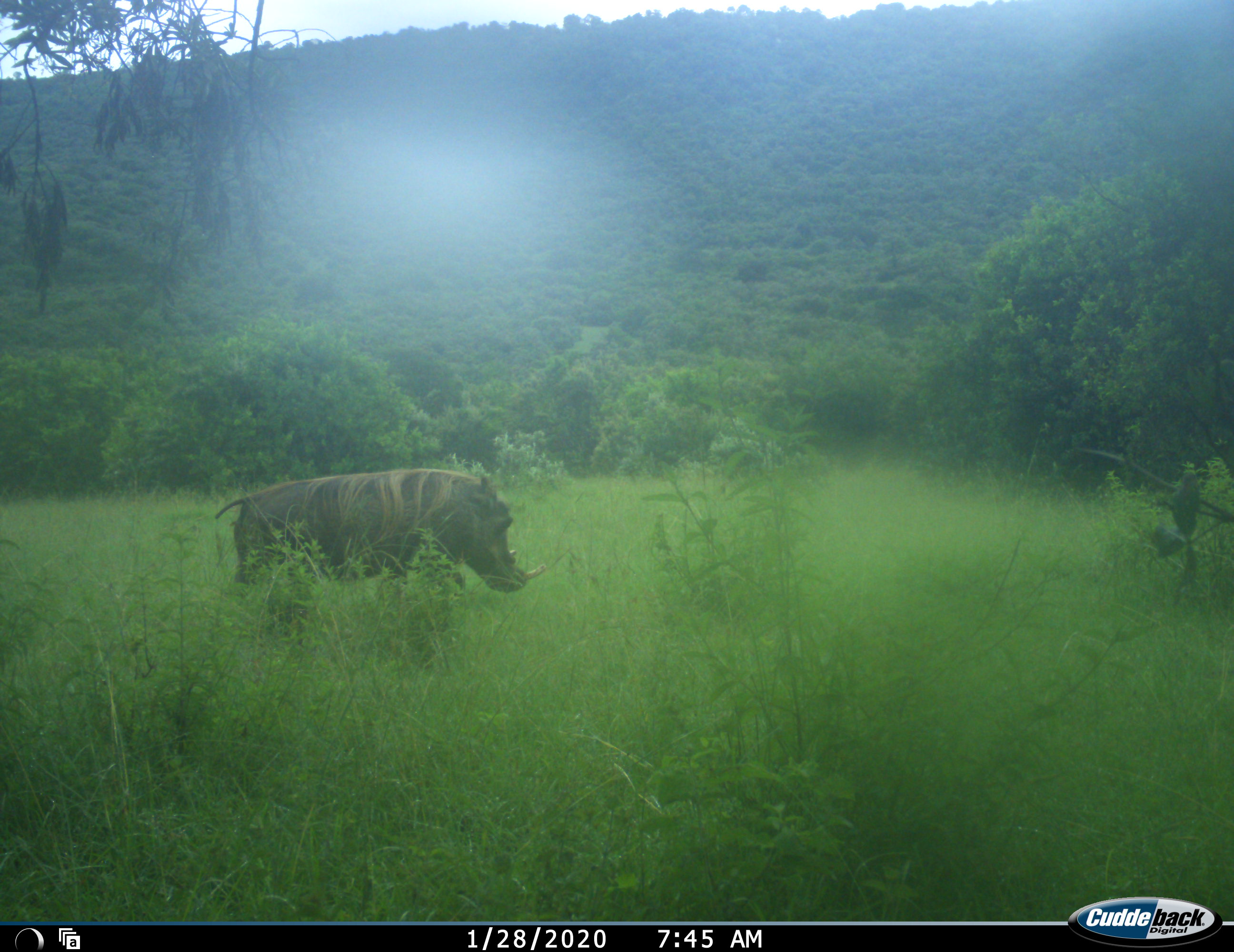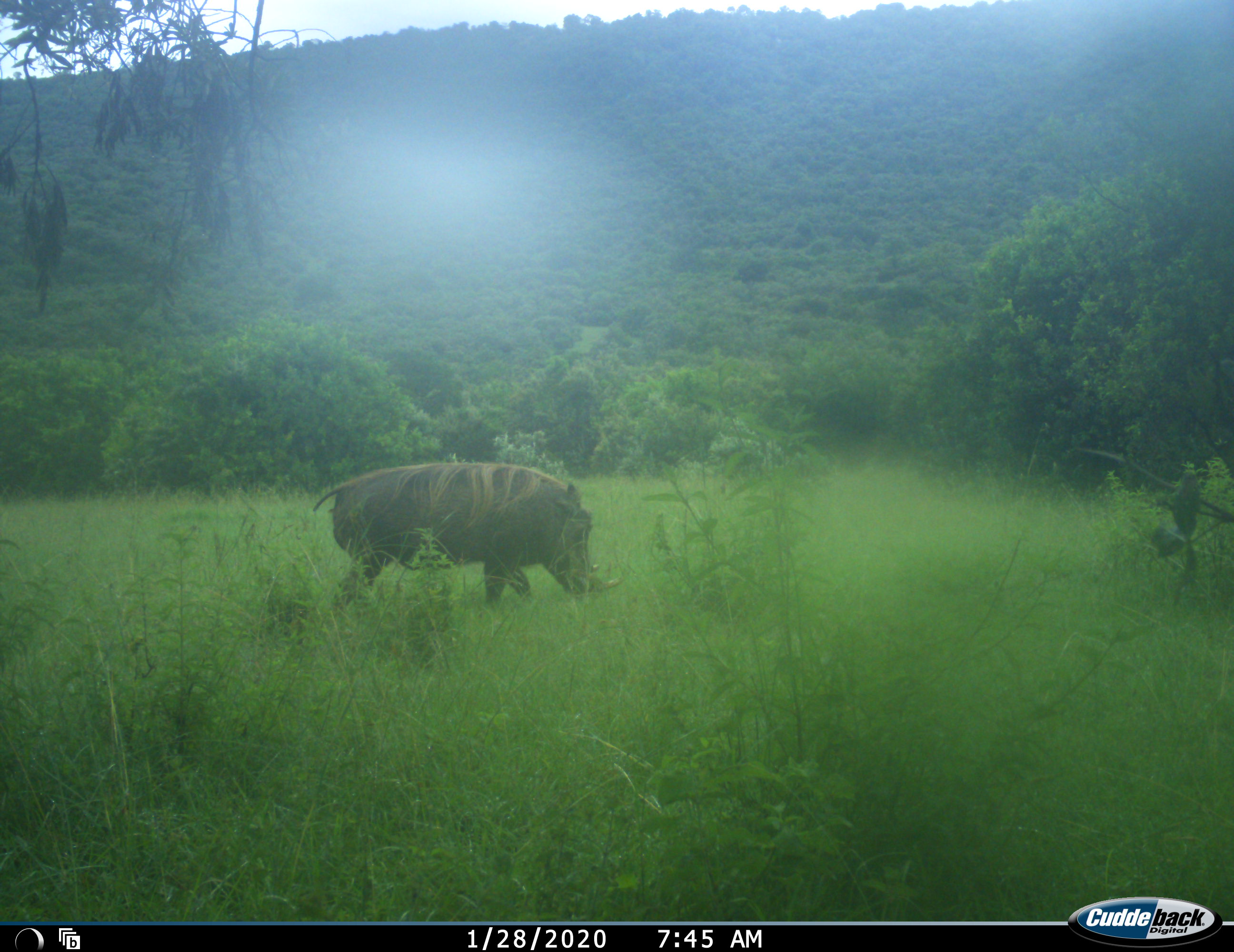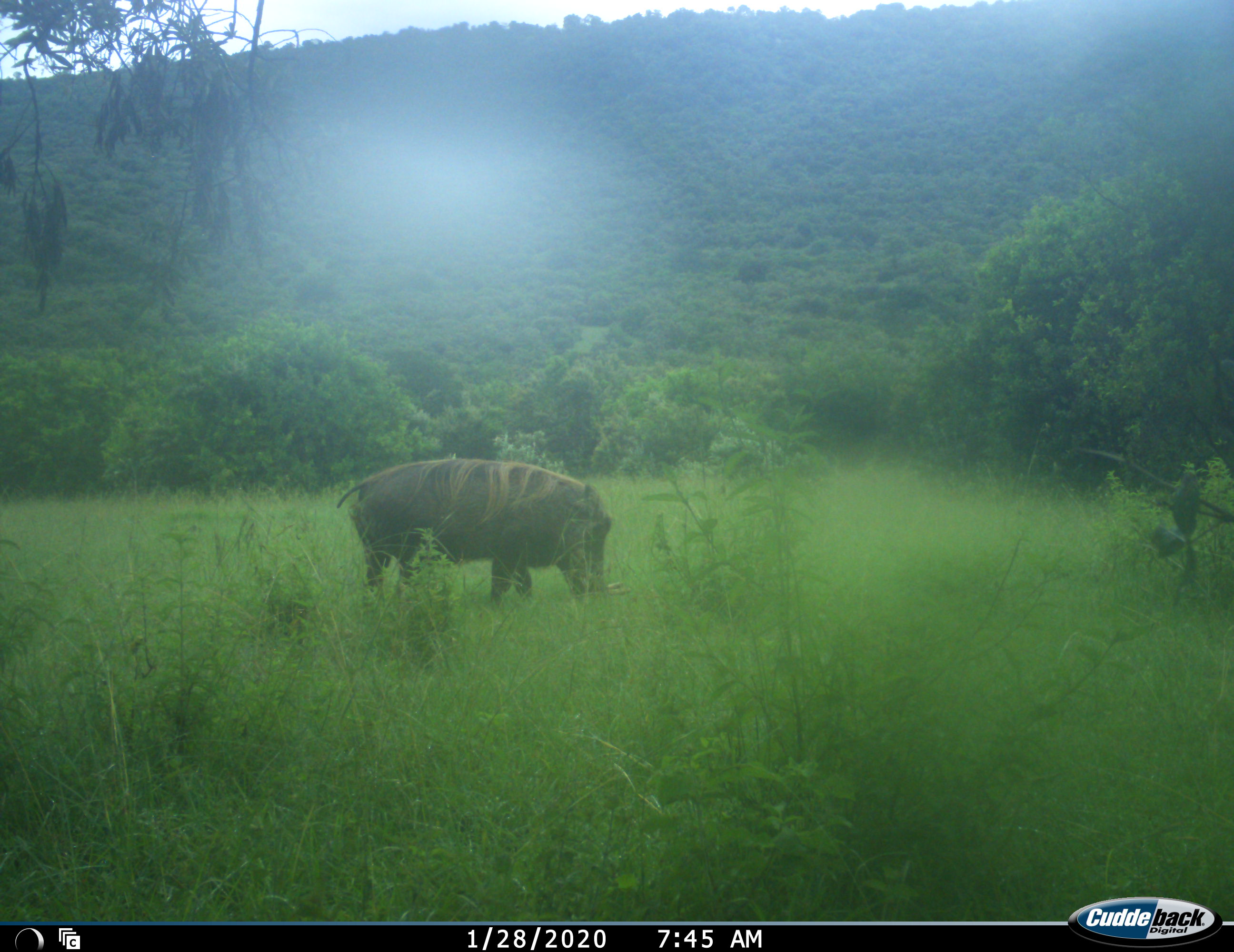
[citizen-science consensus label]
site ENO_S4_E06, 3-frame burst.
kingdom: Animalia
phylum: Chordata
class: Mammalia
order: Artiodactyla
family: Suidae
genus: Phacochoerus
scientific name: Phacochoerus africanus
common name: warthog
Warthog (Phacochoerus africanus), count 1. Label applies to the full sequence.